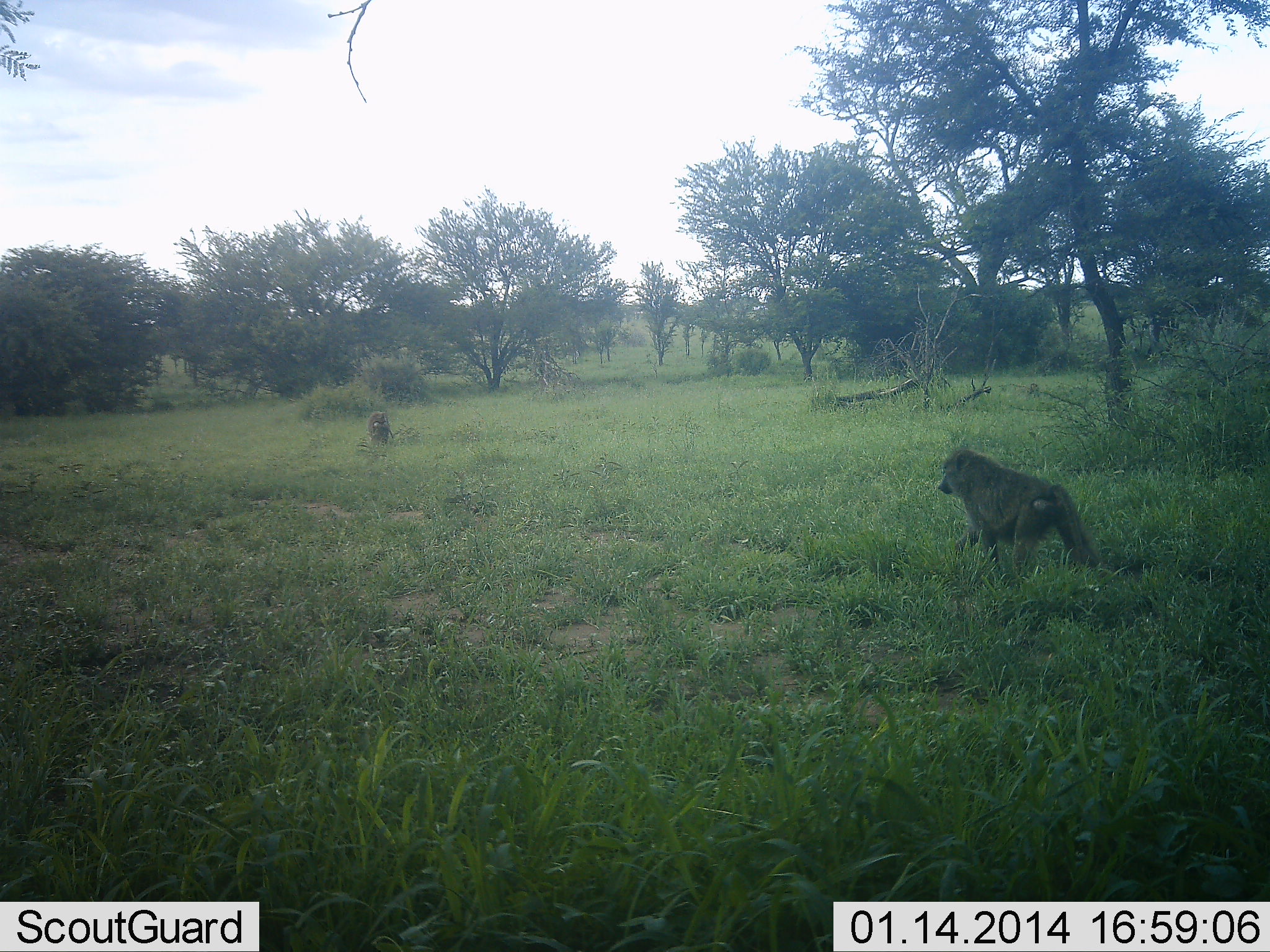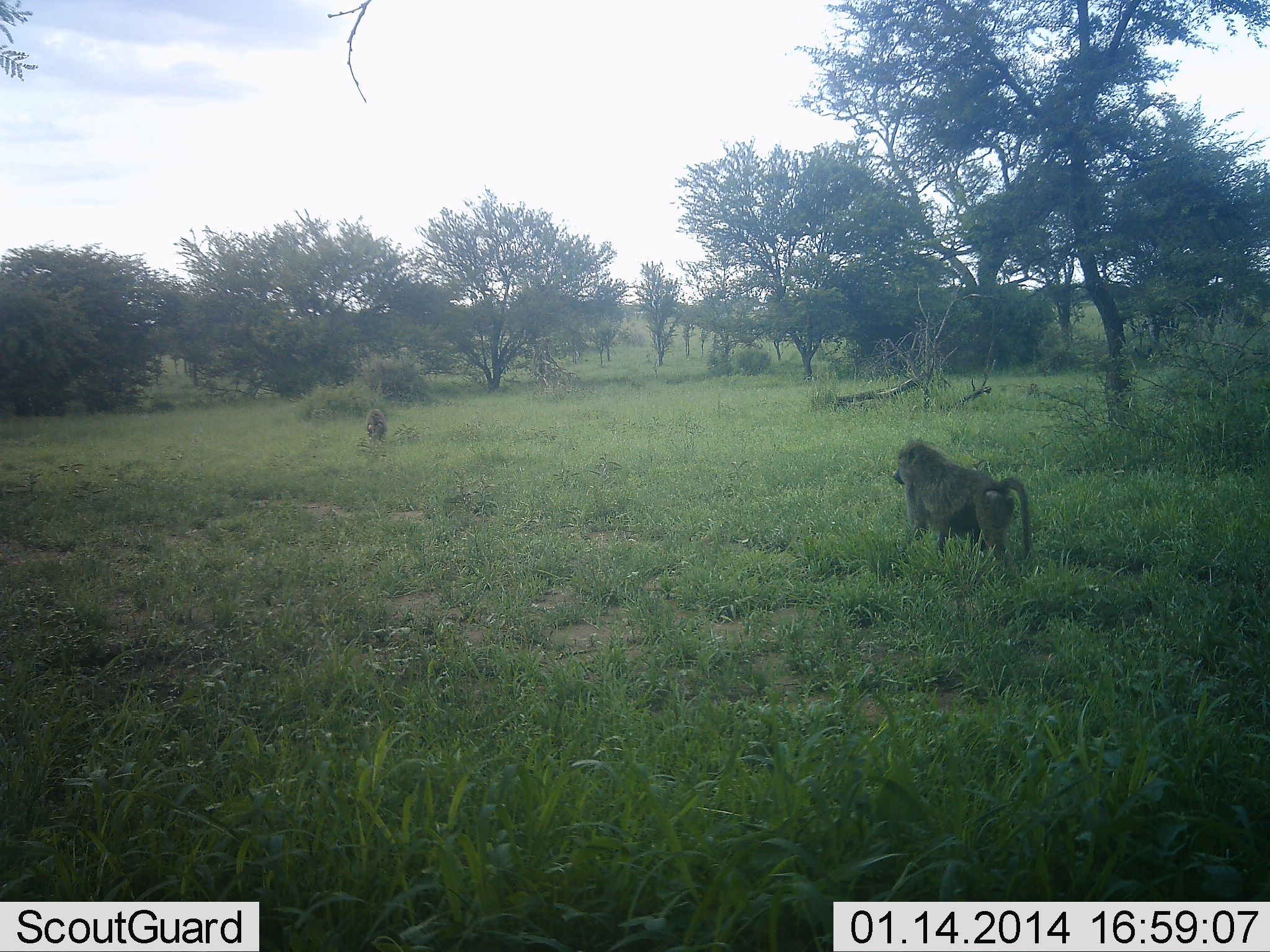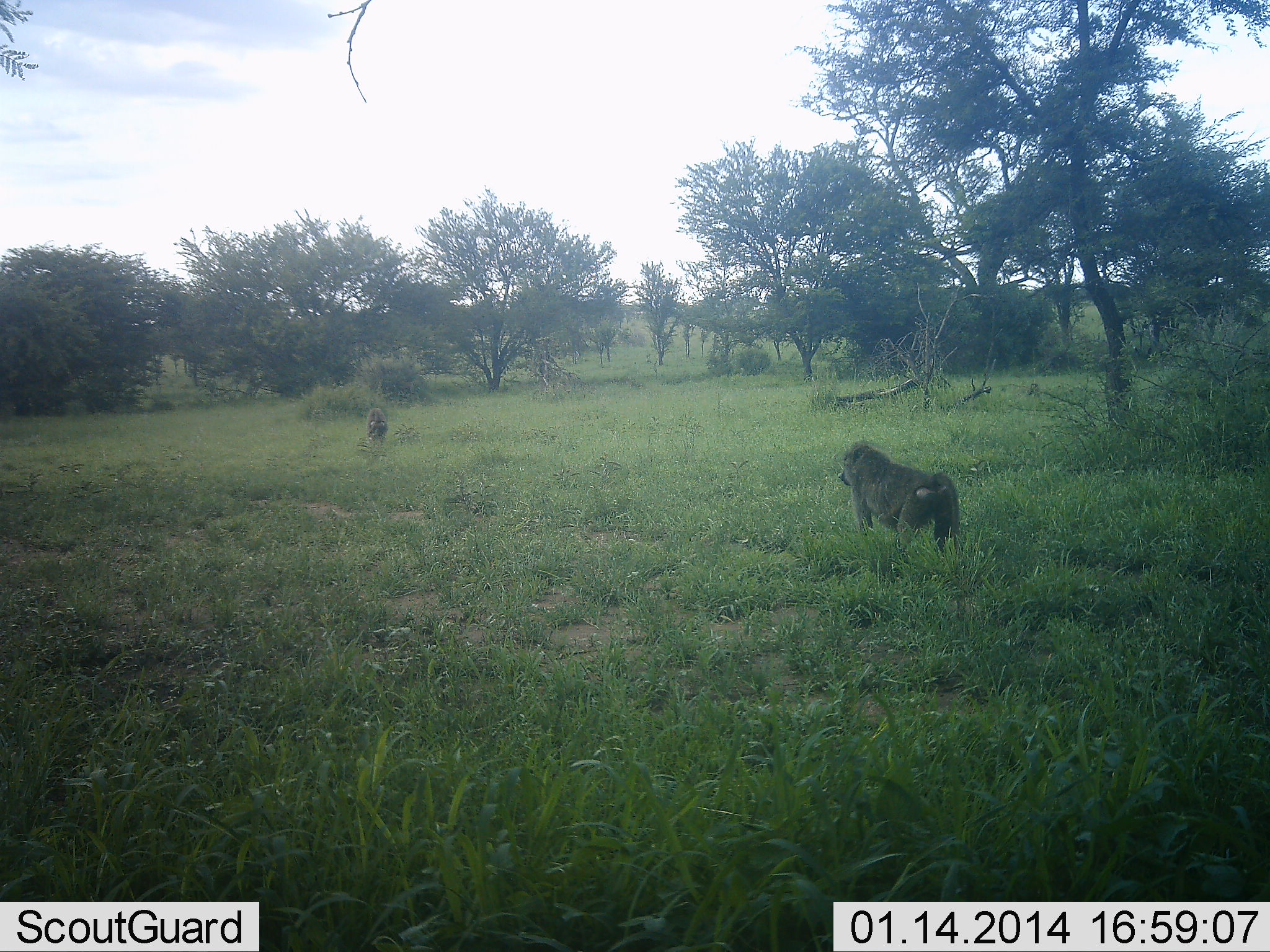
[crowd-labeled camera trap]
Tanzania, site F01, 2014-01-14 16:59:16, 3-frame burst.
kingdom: Animalia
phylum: Chordata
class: Mammalia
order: Primates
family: Cercopithecidae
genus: Papio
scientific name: Papio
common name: baboon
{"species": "baboon (Papio)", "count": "2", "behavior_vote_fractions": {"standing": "10%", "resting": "10%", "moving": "100%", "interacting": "10%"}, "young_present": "0%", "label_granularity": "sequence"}